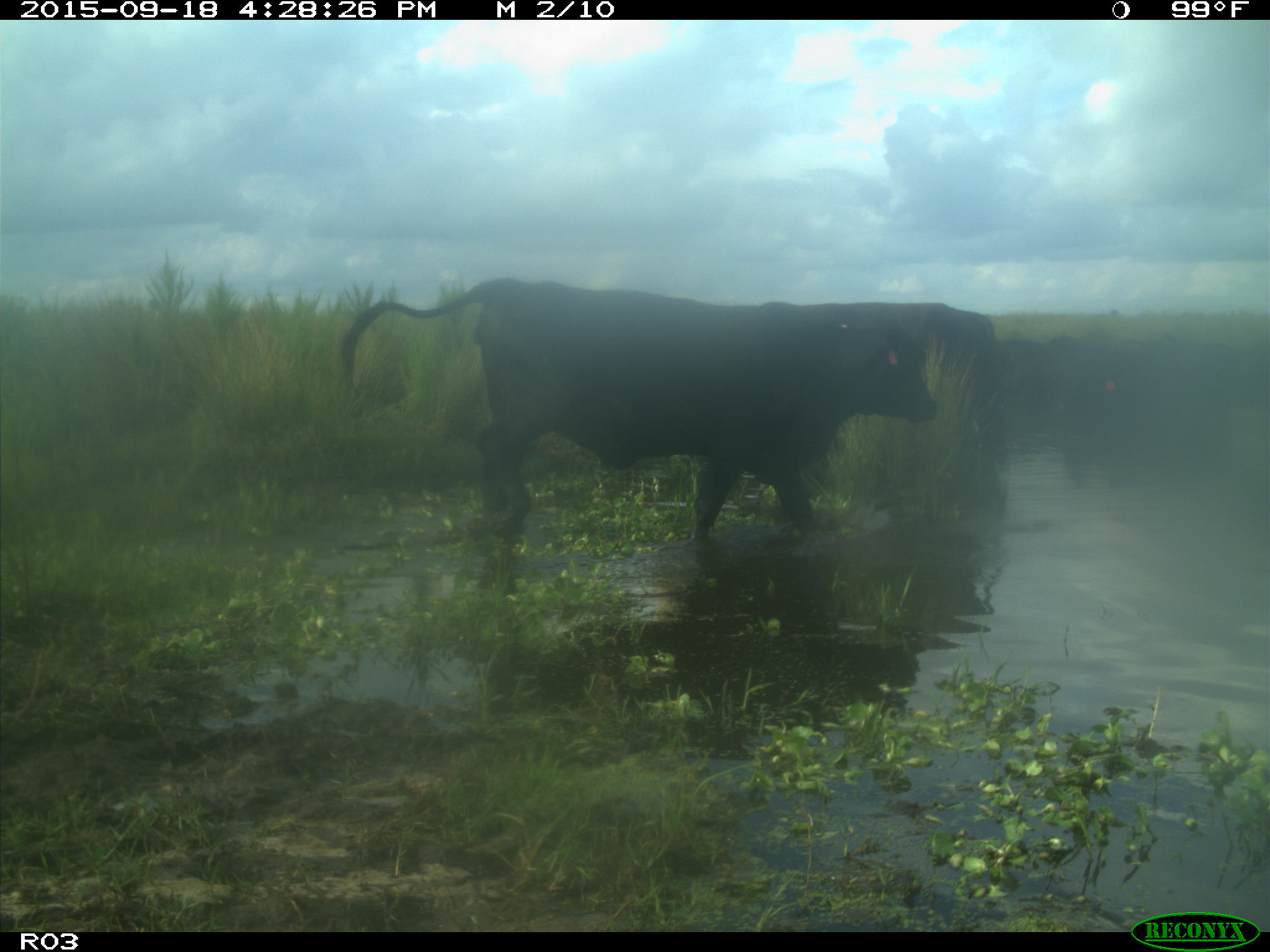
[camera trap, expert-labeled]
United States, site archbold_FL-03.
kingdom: Animalia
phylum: Chordata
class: Mammalia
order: Artiodactyla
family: Bovidae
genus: Bos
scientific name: Bos taurus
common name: domestic cow